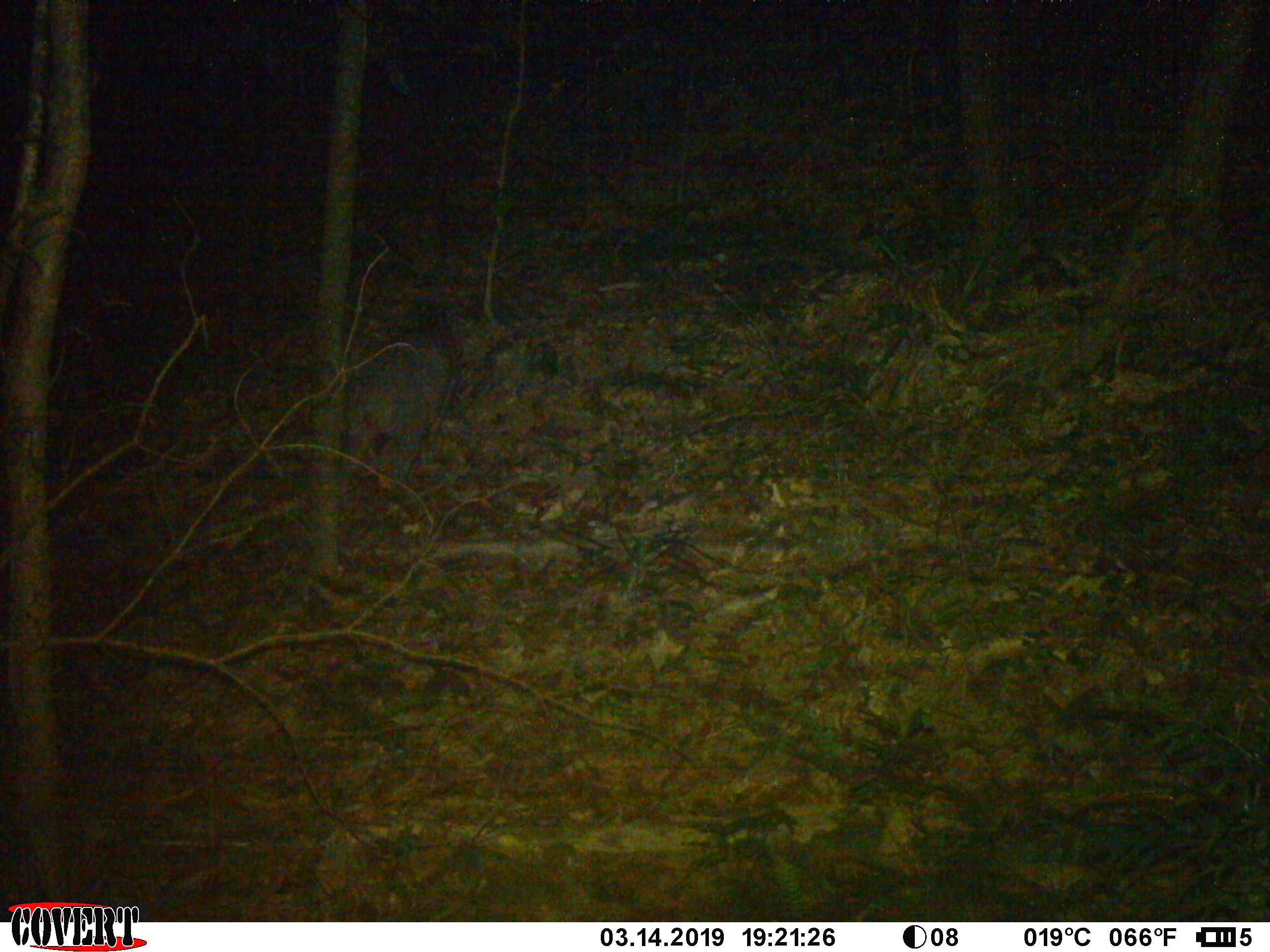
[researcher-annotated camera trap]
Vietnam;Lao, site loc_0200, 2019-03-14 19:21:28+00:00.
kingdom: Animalia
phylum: Chordata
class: Mammalia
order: Artiodactyla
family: Suidae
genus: Sus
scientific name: Sus scrofa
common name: eurasian wild pig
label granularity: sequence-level